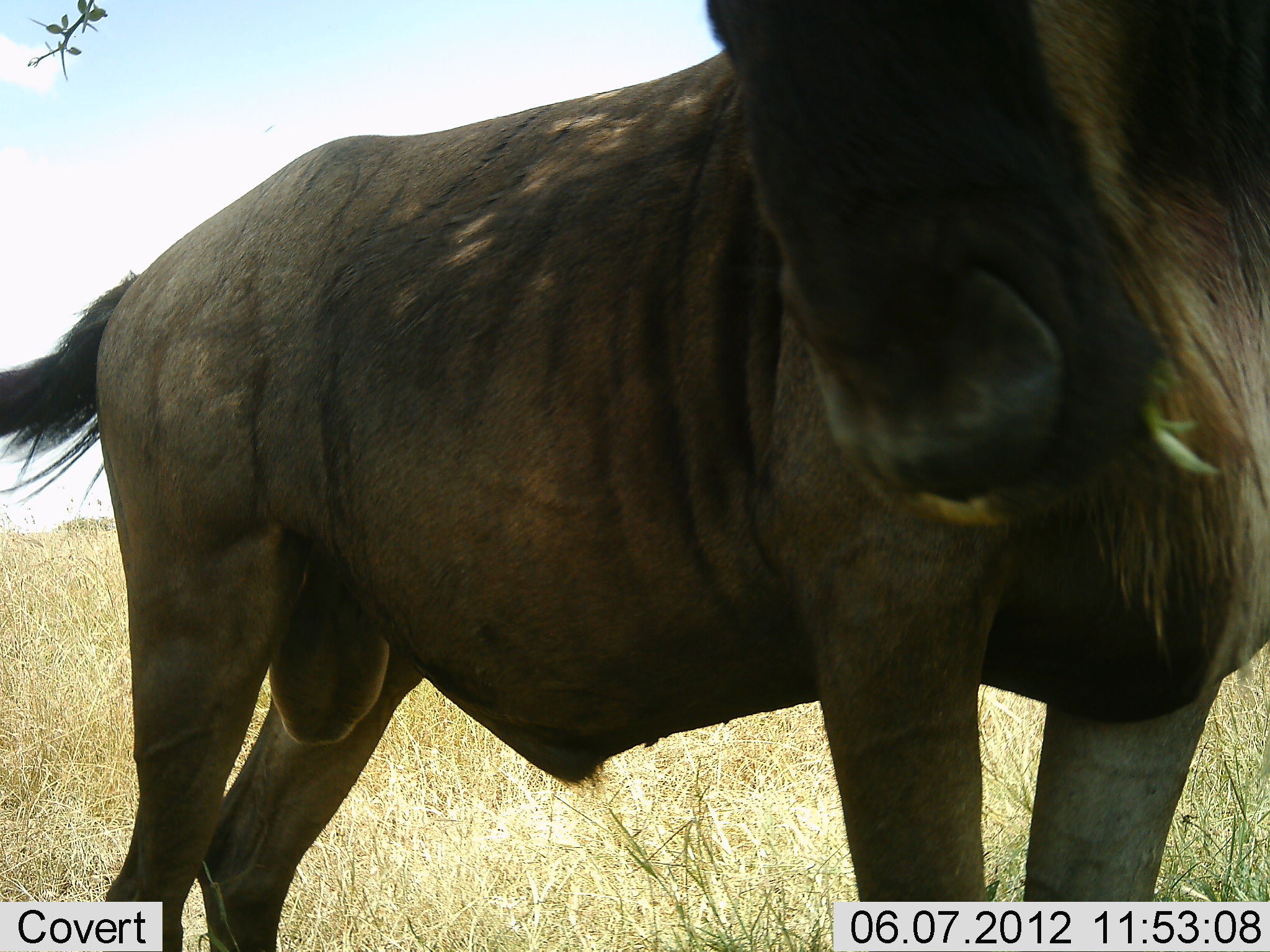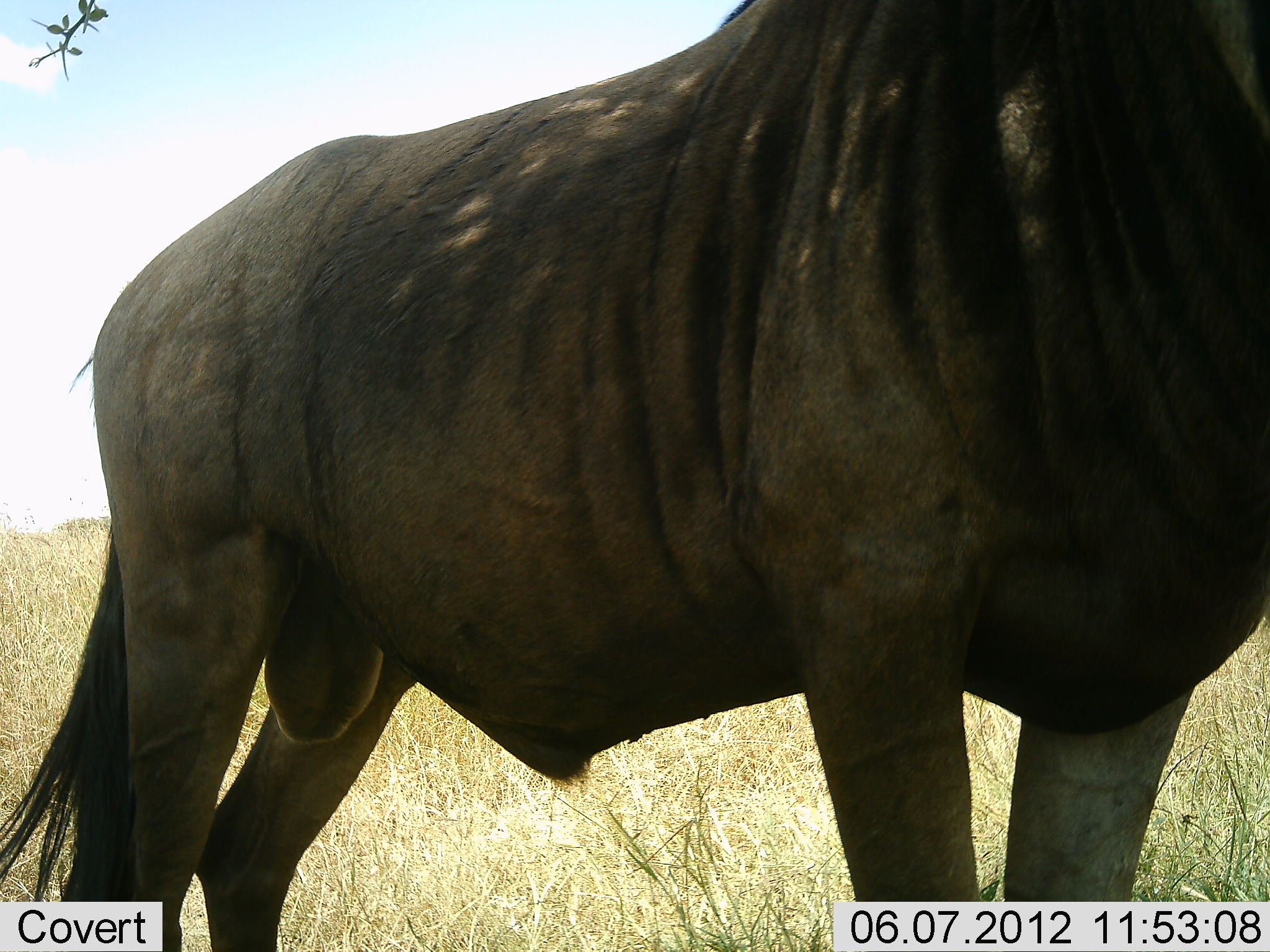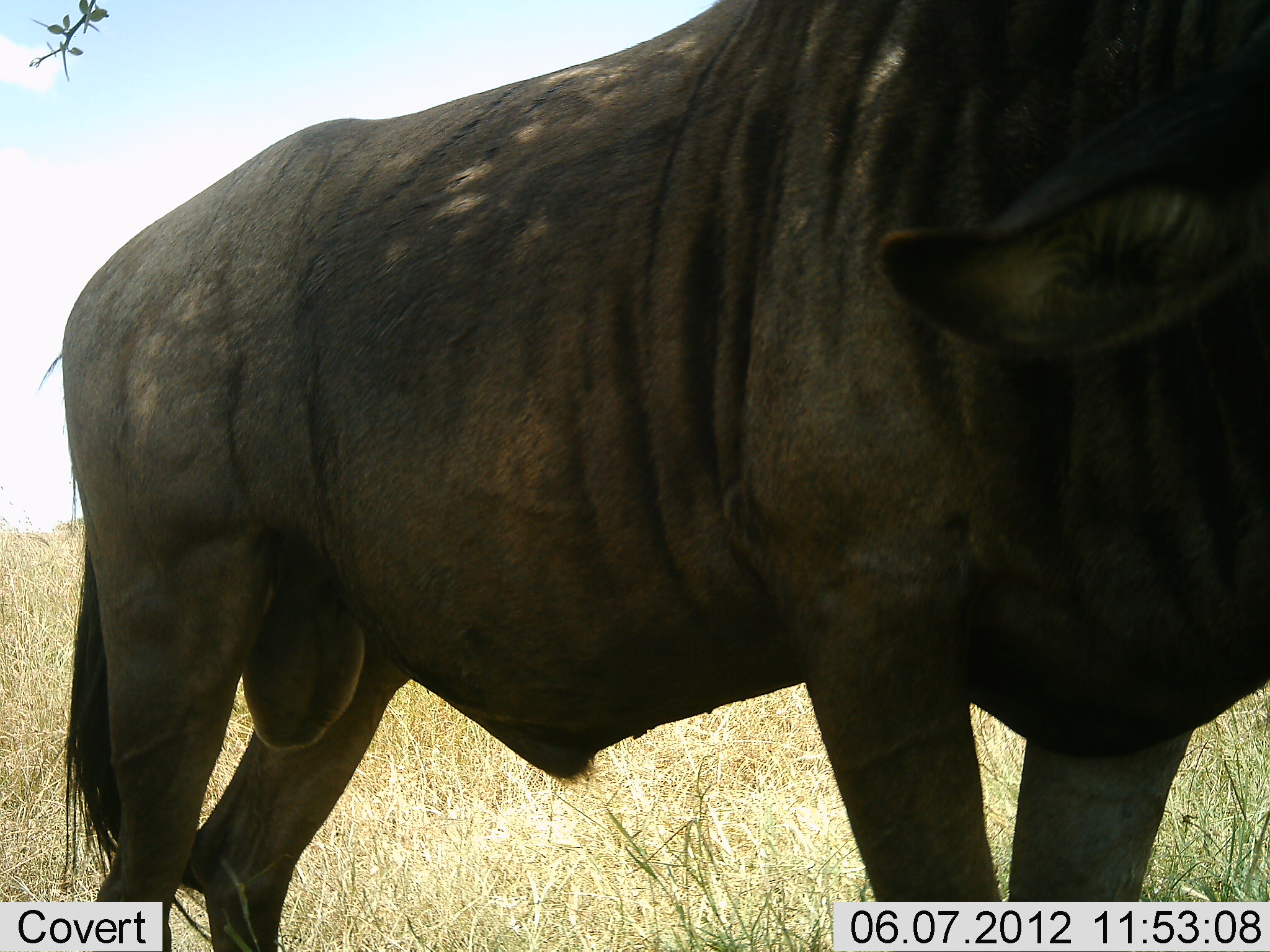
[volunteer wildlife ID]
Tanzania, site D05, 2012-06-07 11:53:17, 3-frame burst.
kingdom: Animalia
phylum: Chordata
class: Mammalia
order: Artiodactyla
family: Bovidae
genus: Connochaetes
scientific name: Connochaetes taurinus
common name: blue wildebeest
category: wildebeest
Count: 1.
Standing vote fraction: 90%.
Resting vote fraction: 0%.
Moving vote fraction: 10%.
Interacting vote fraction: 0%.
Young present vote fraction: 0%.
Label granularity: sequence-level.